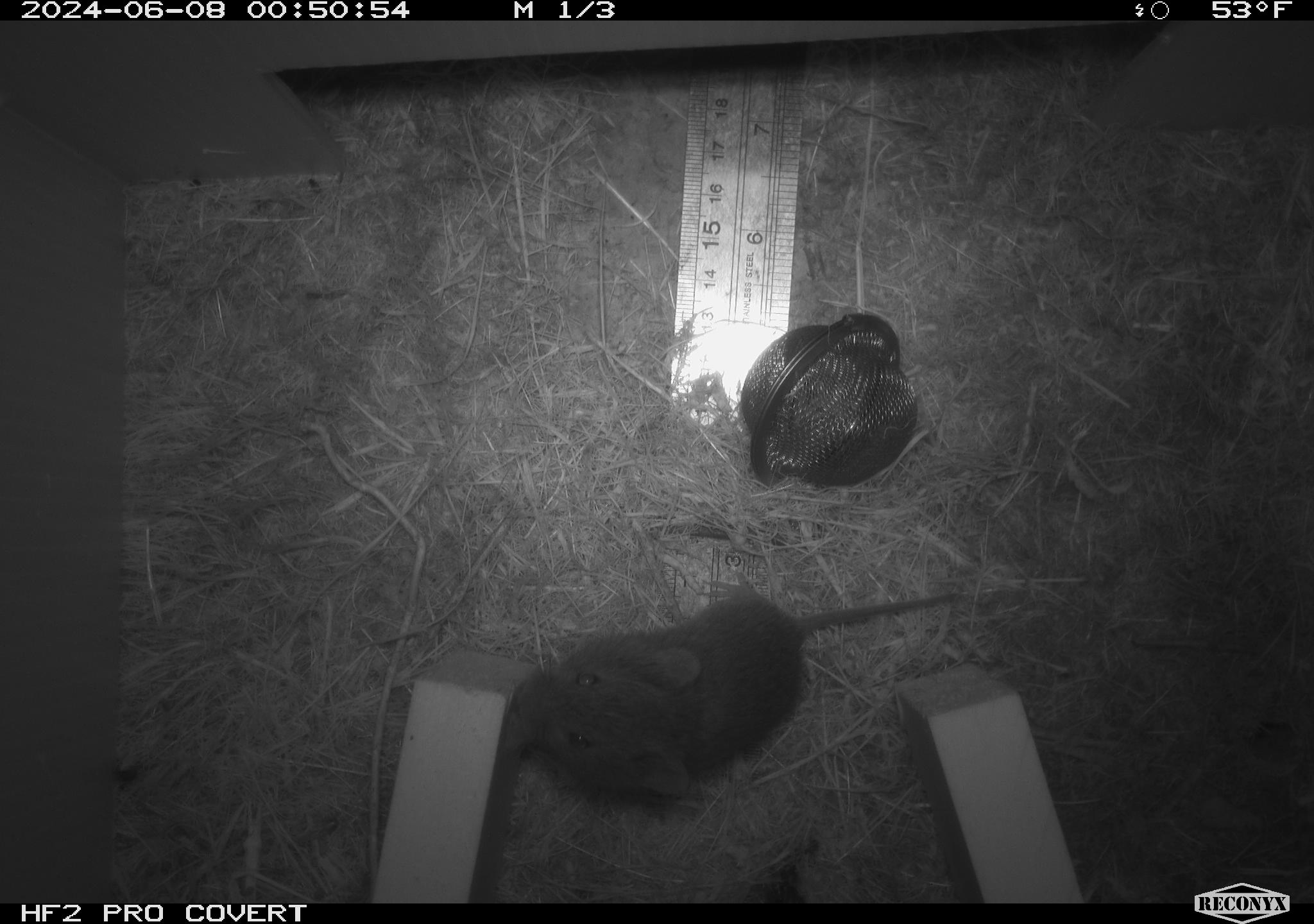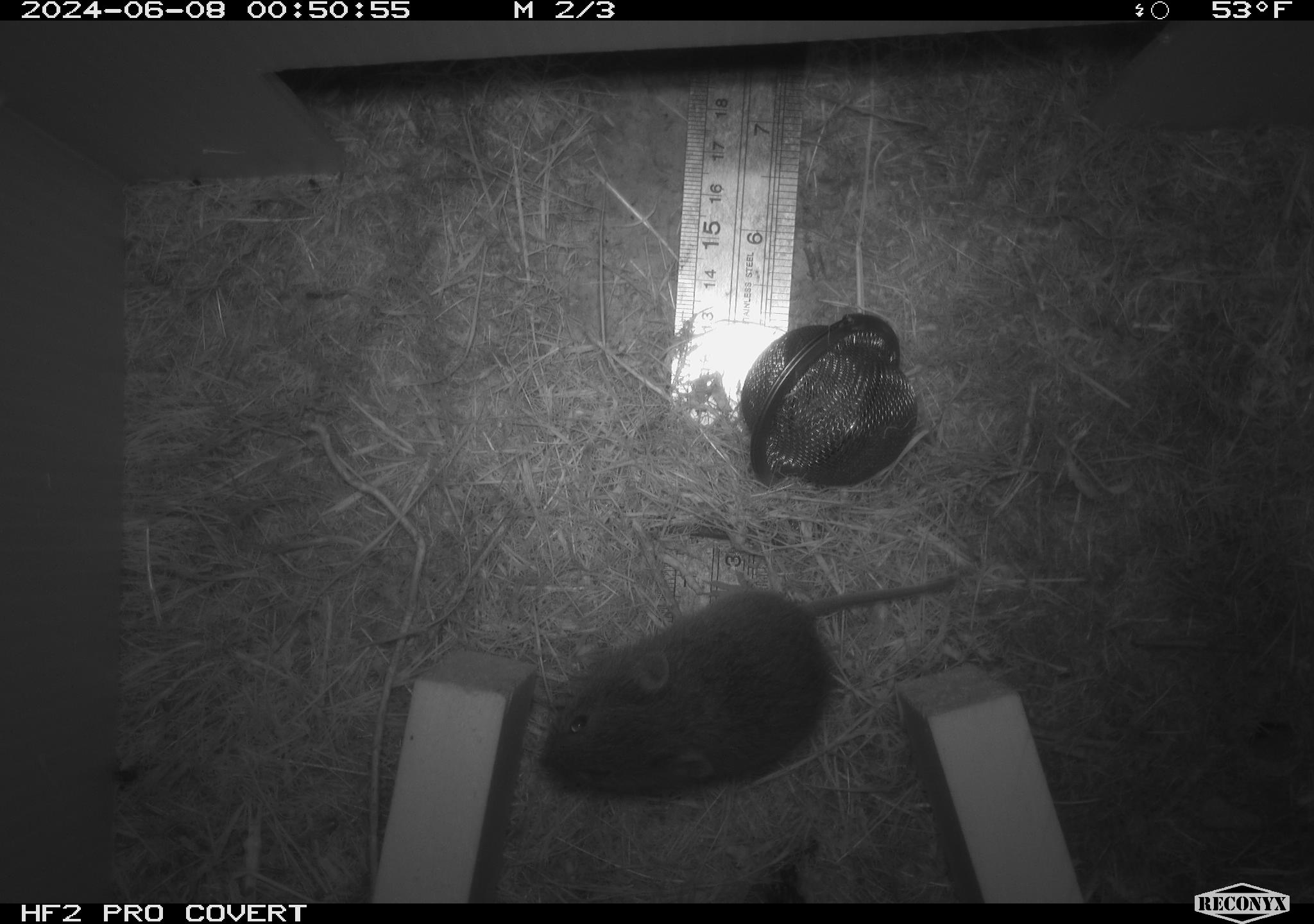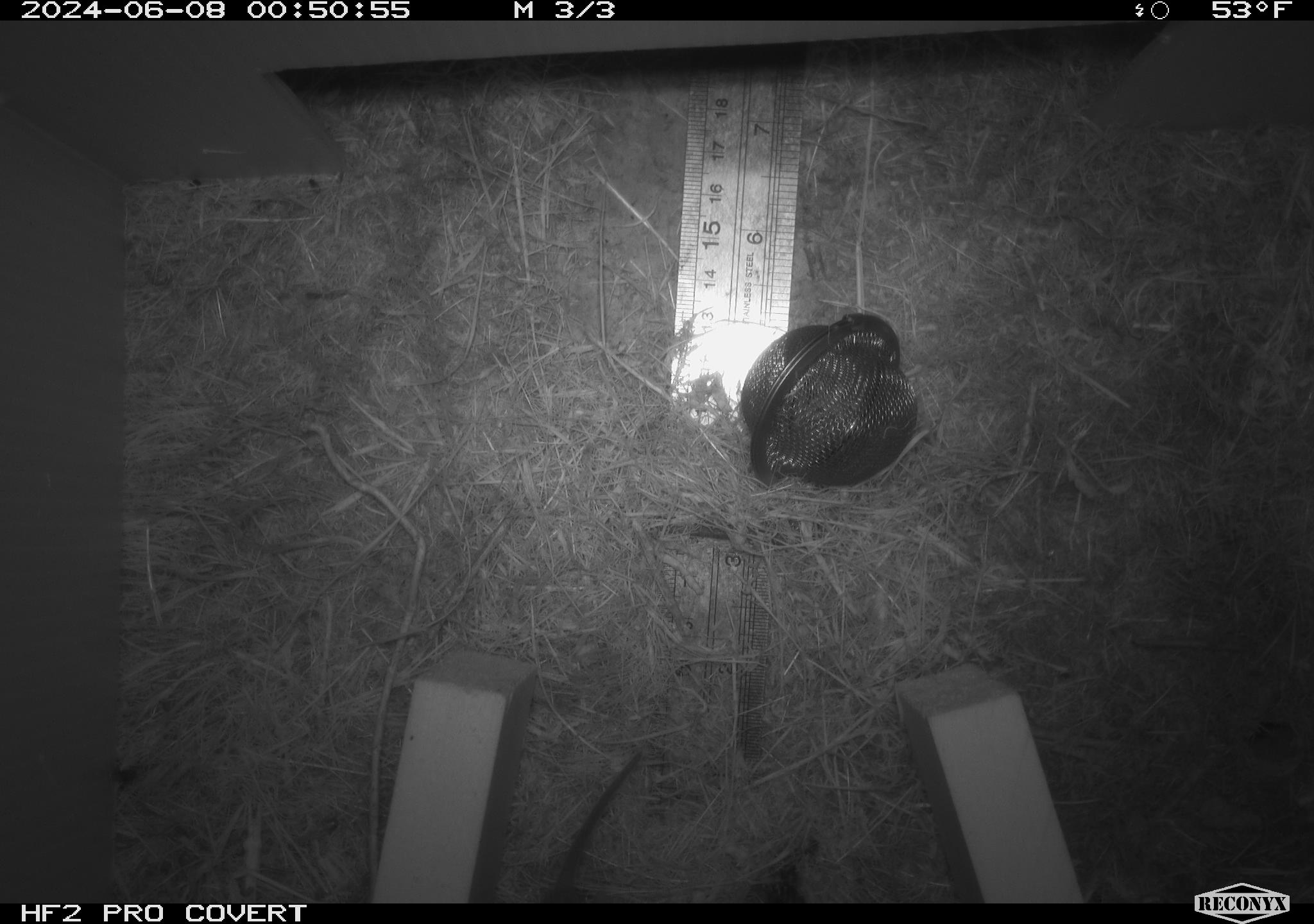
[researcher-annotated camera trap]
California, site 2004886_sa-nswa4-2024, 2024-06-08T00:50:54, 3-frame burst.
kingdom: Animalia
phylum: Chordata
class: Mammalia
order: Rodentia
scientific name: Rodentia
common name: rodent